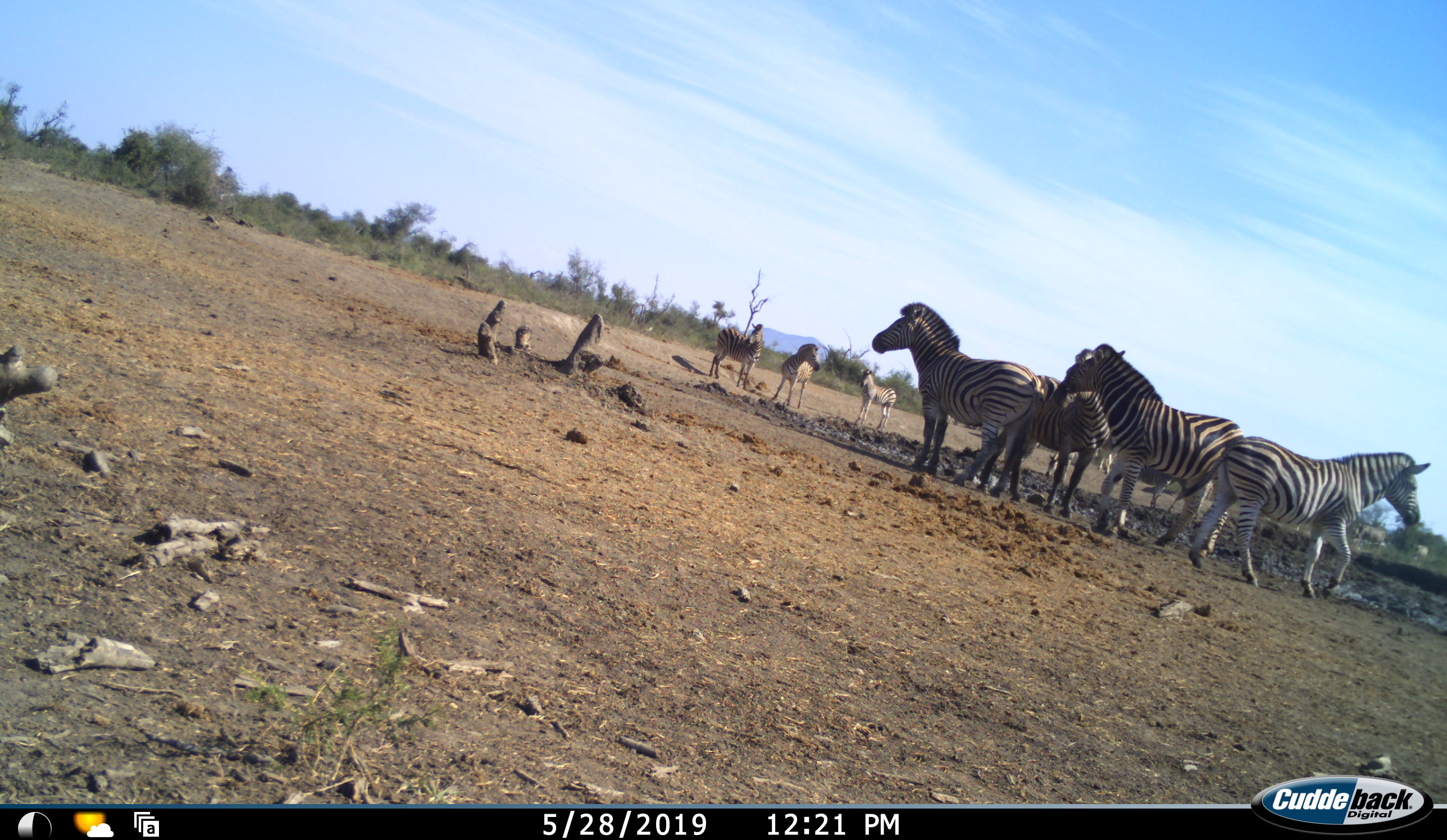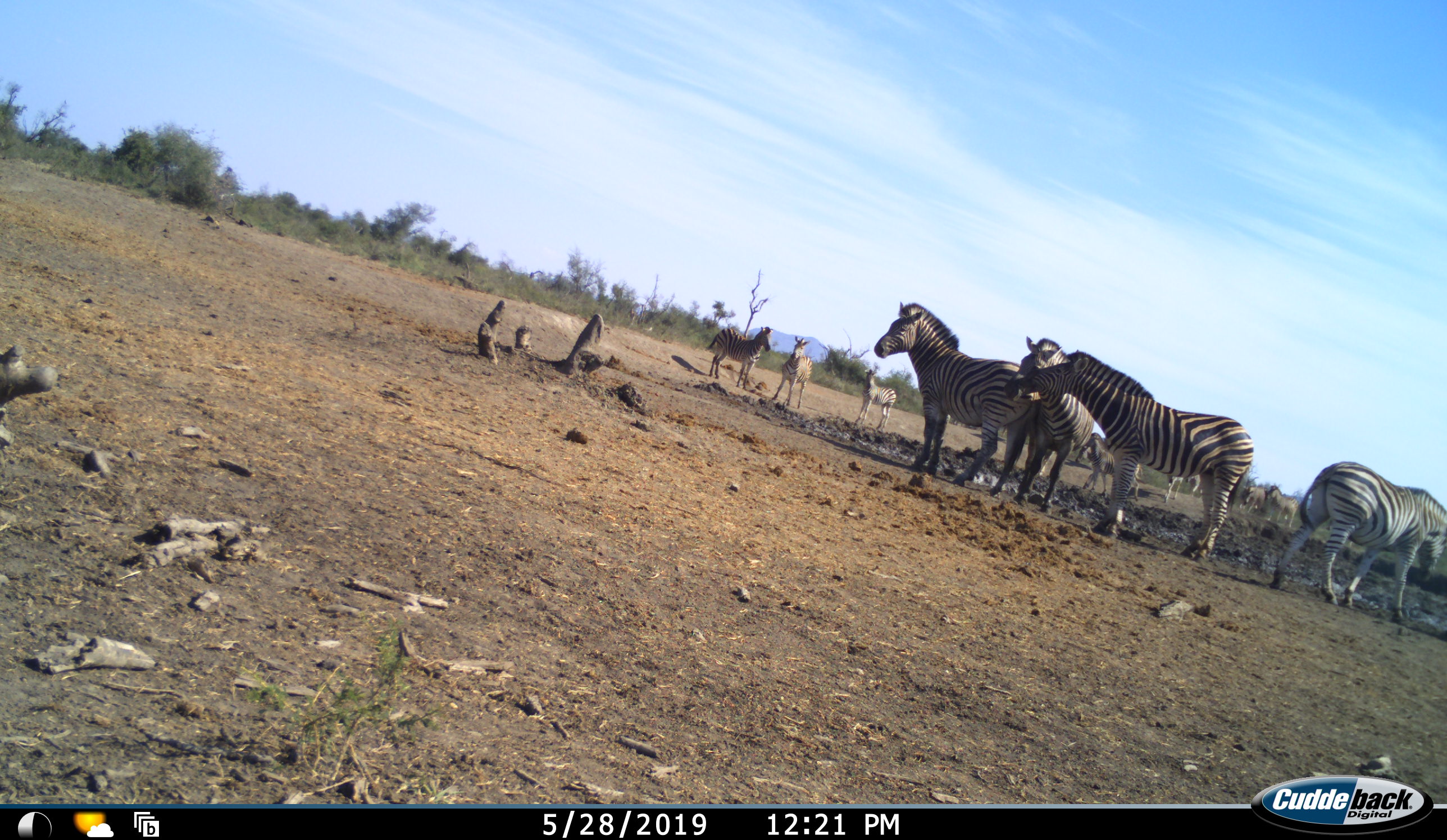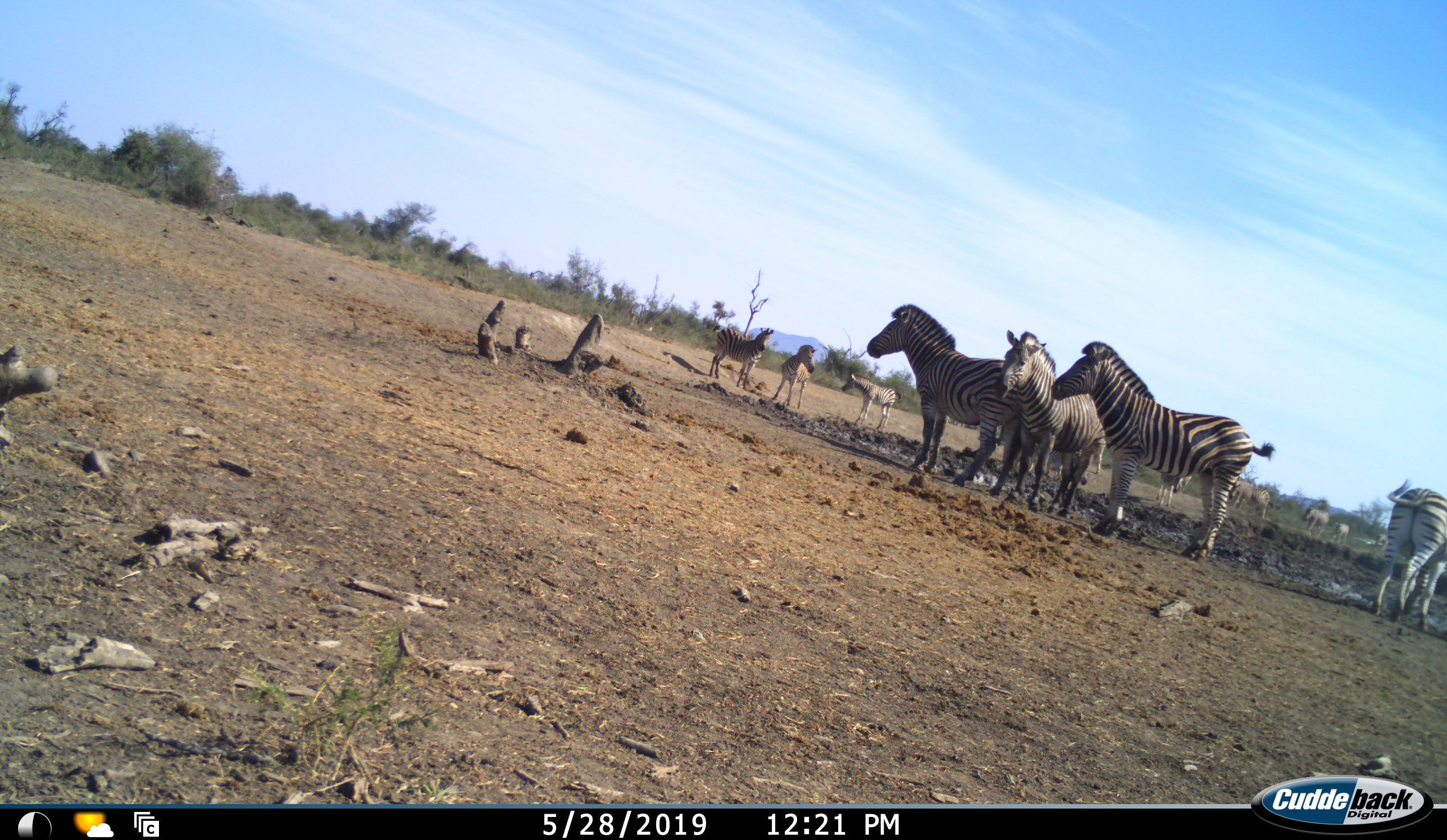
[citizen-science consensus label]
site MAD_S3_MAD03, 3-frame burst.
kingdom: Animalia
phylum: Chordata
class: Mammalia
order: Perissodactyla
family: Equidae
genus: Equus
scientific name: Equus quagga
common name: plains zebra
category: zebraplains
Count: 11-50.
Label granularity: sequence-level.